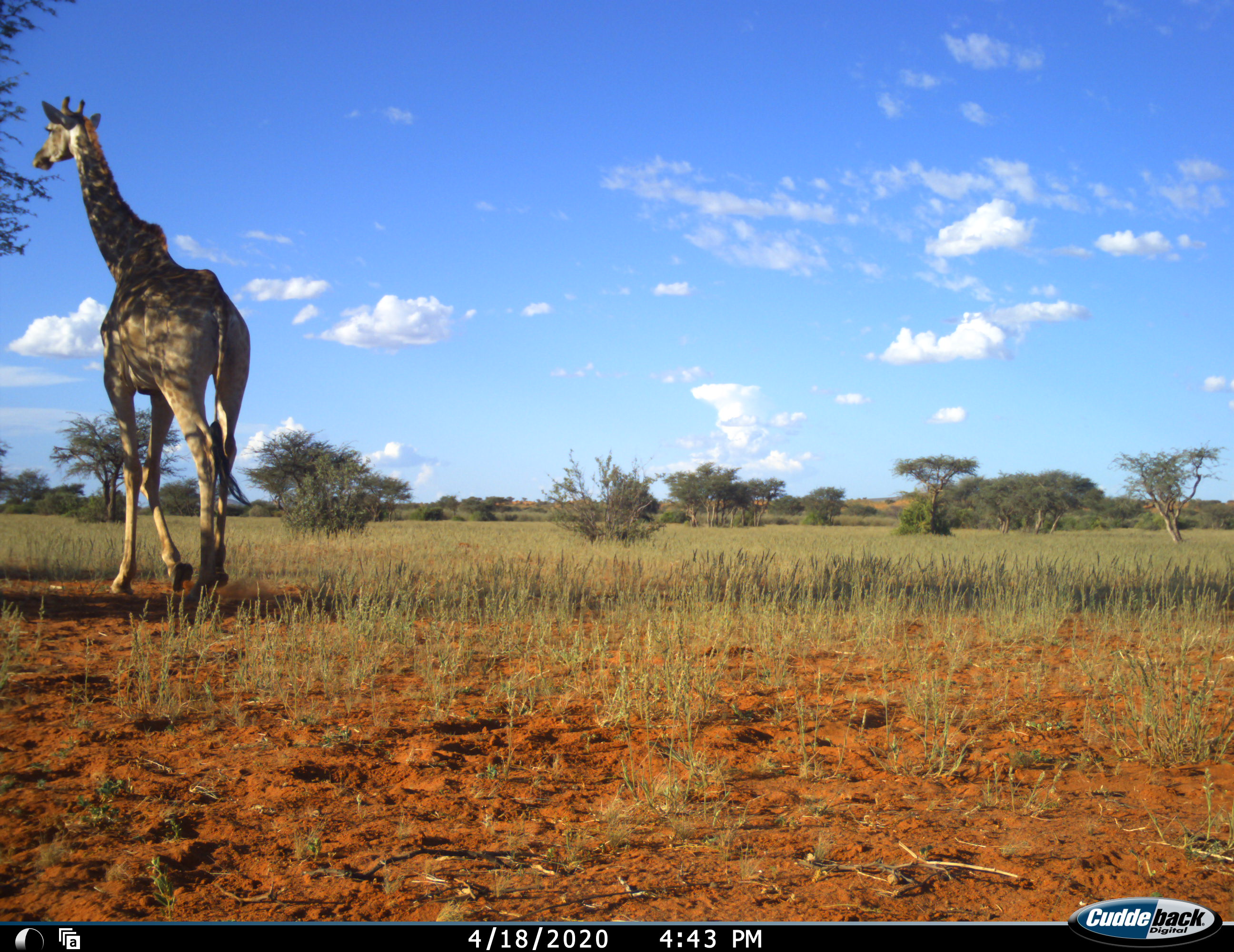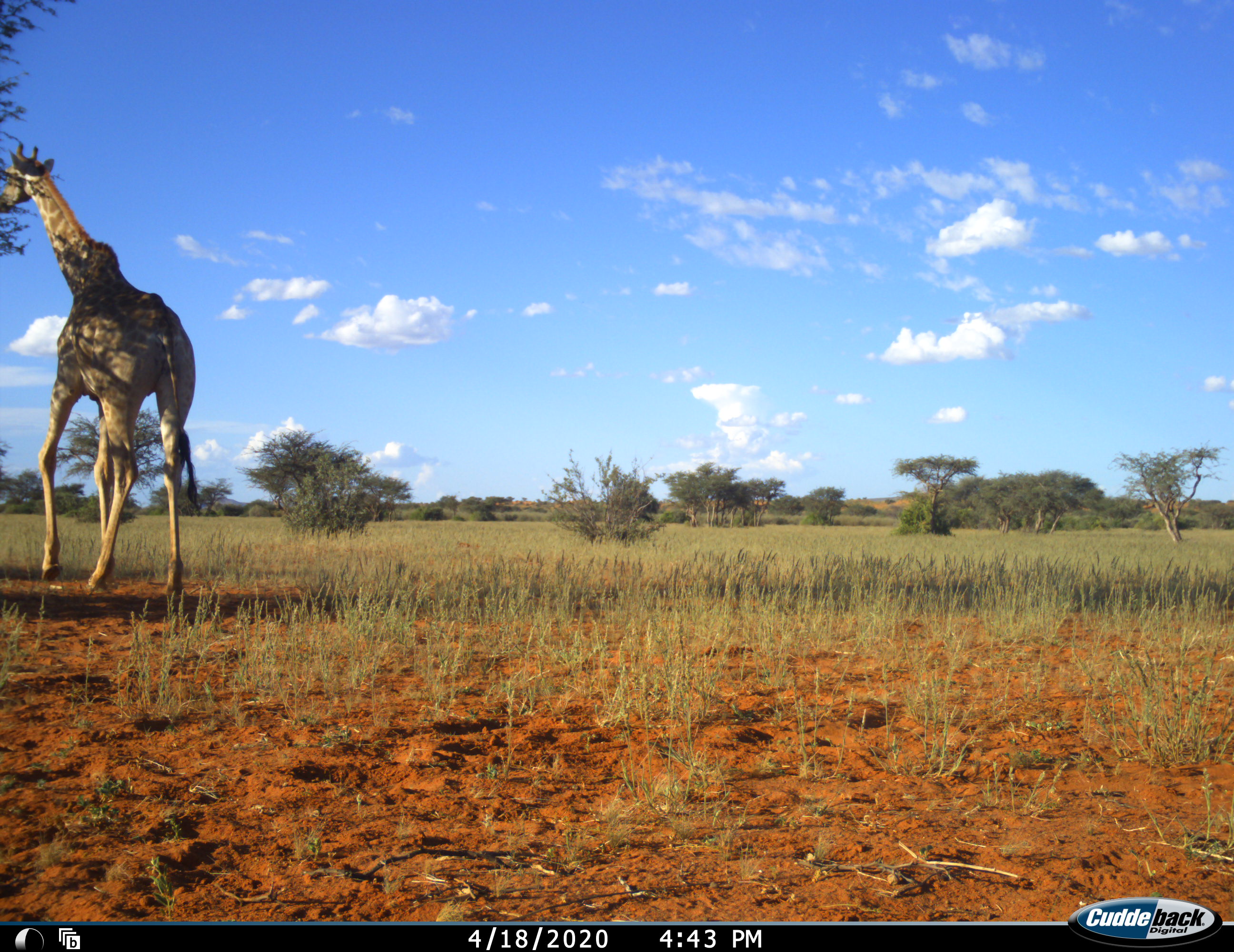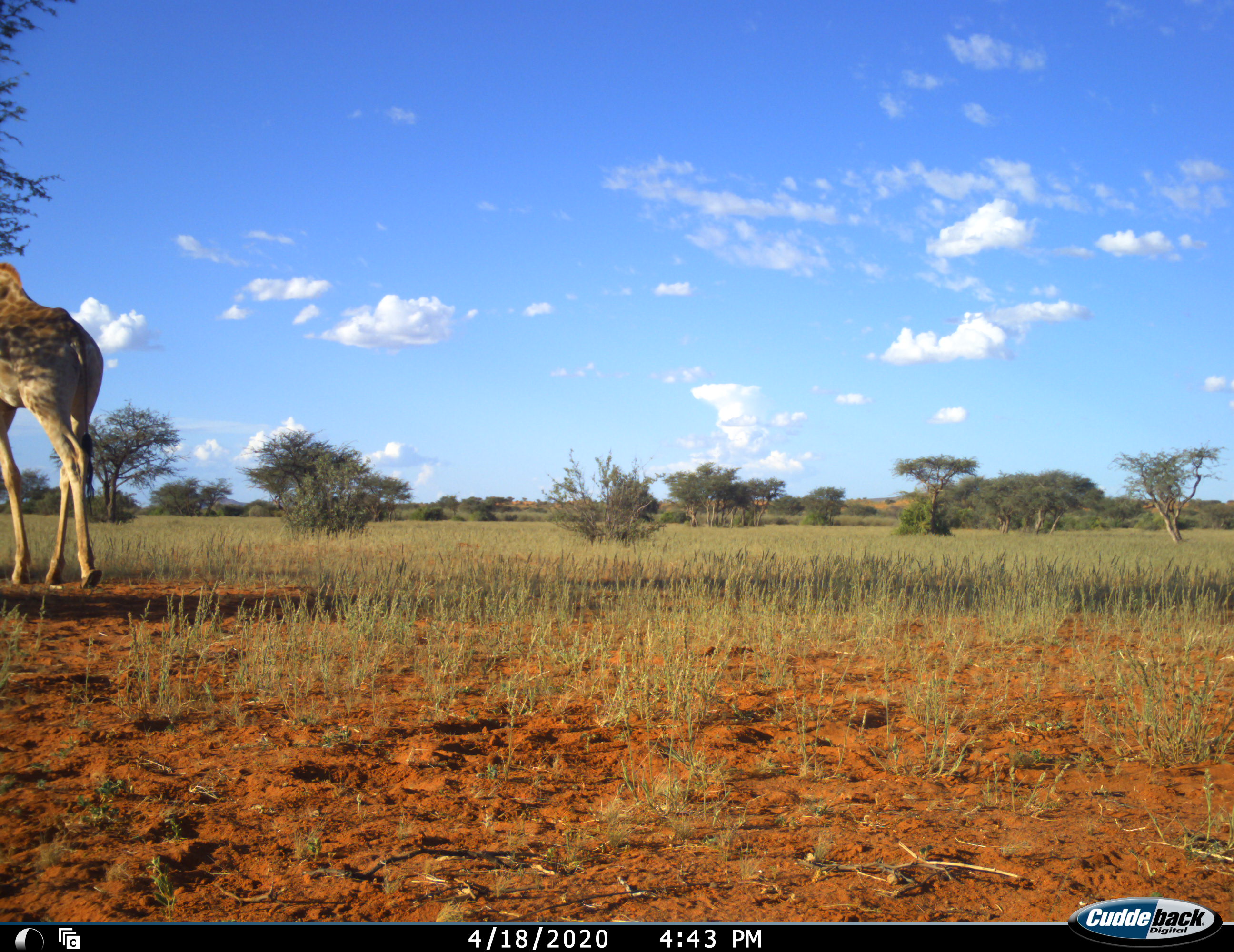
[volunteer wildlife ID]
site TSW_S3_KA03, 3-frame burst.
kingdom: Animalia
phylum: Chordata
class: Mammalia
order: Artiodactyla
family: Giraffidae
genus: Giraffa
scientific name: Giraffa camelopardalis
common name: giraffe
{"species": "giraffe (Giraffa camelopardalis)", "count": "1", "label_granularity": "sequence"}